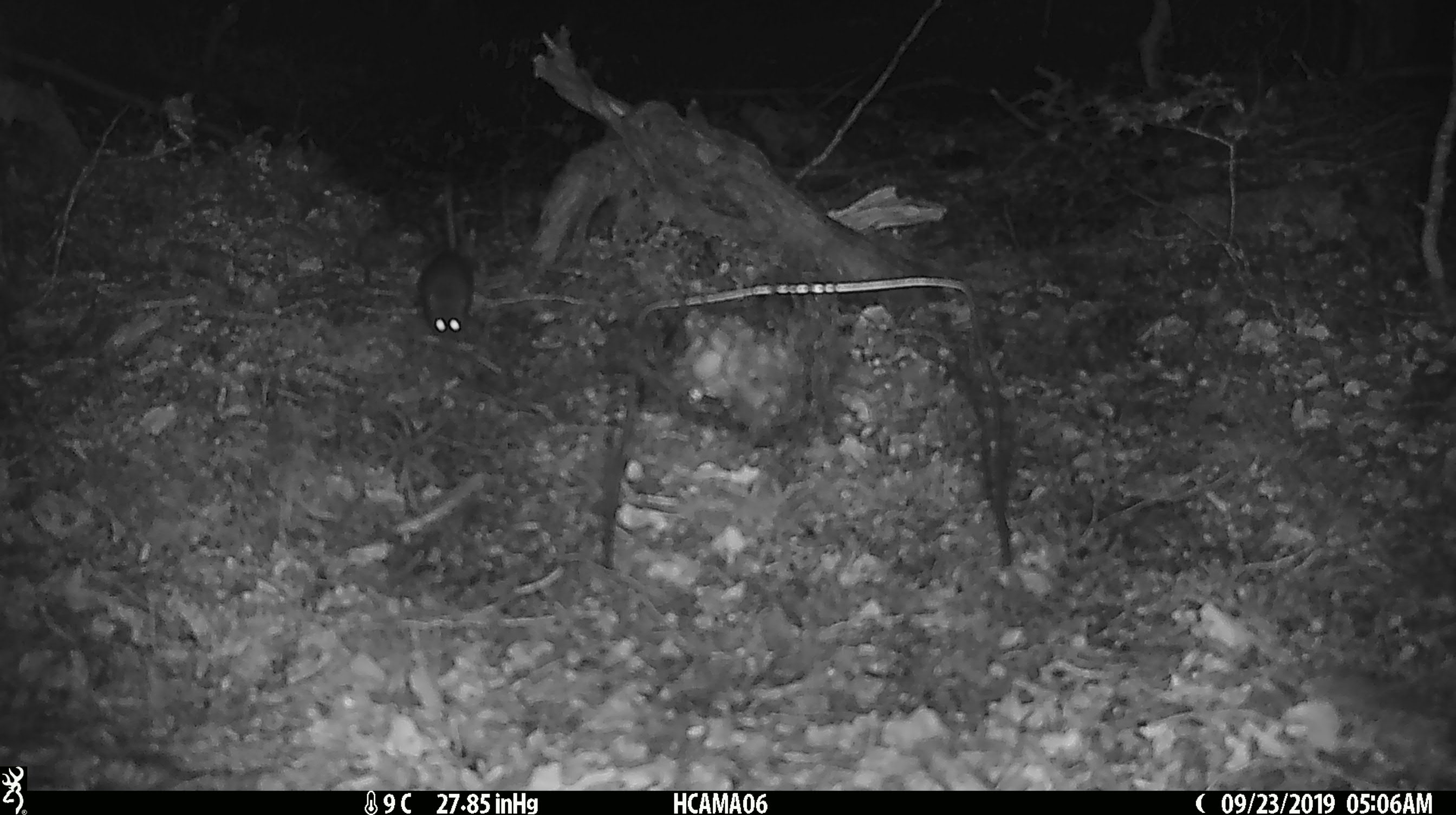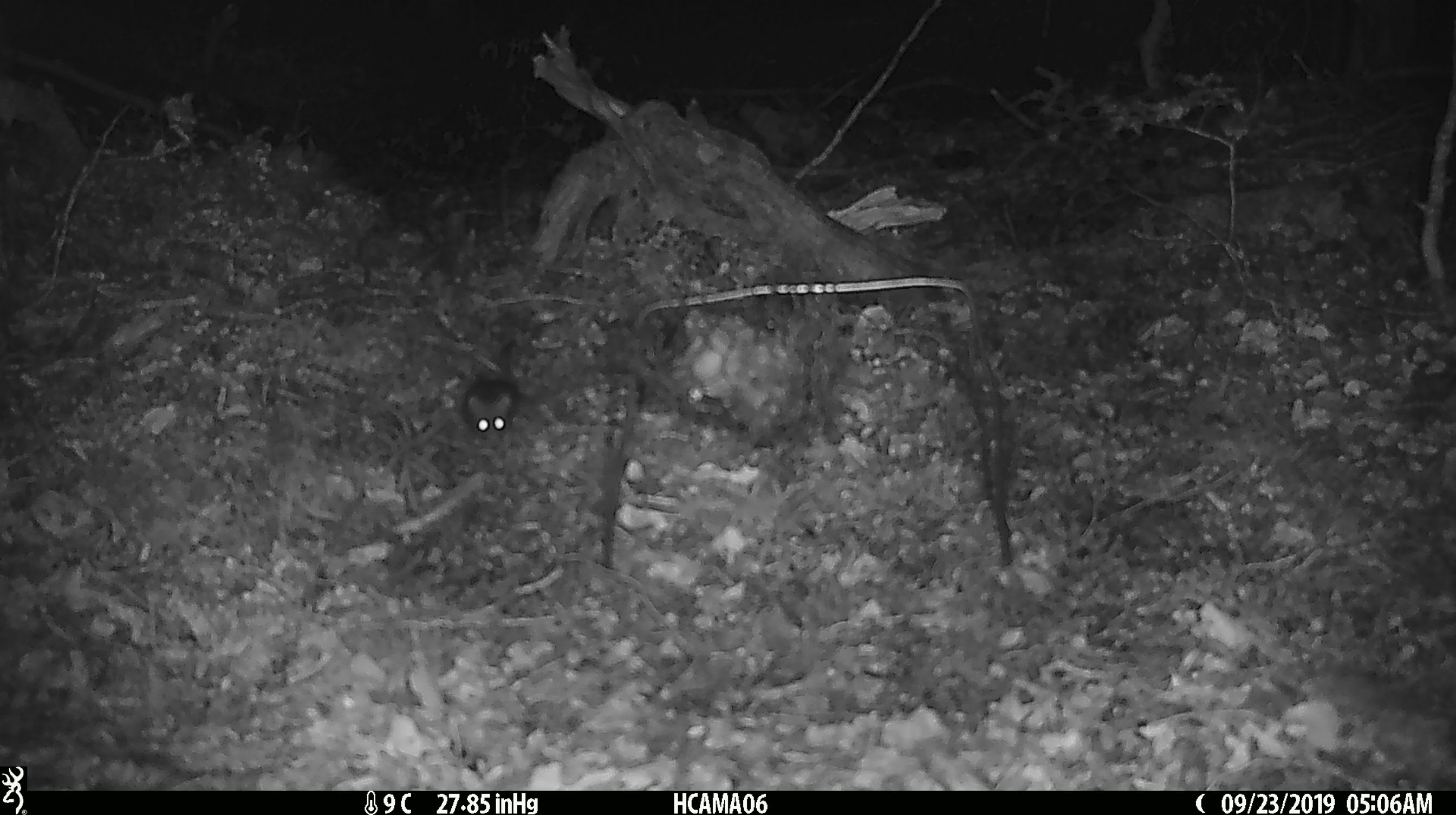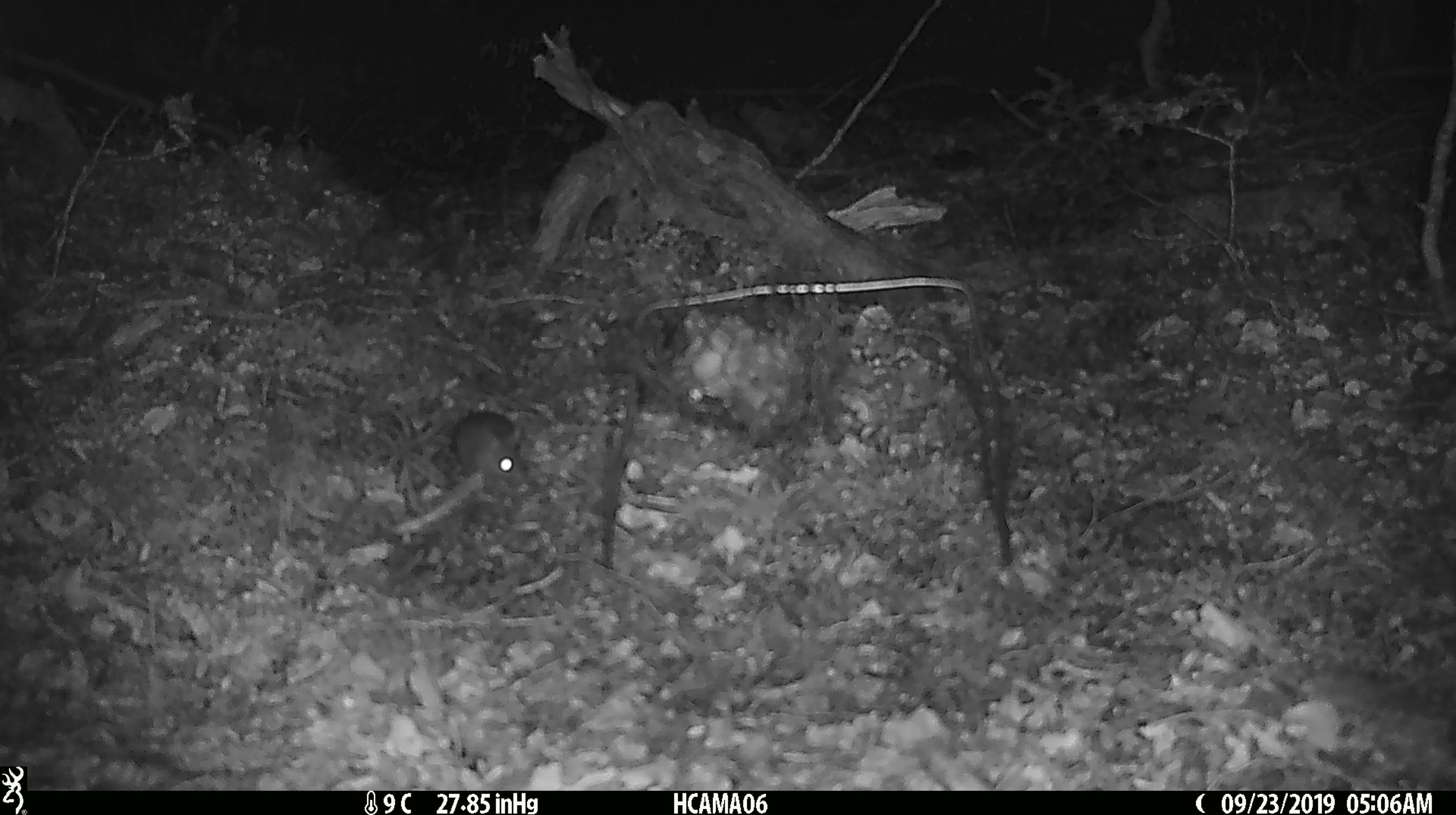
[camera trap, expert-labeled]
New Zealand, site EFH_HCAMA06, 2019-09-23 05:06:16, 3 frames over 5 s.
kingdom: Animalia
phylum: Chordata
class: Mammalia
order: Rodentia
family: Muridae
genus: Mus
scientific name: Mus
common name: mouse